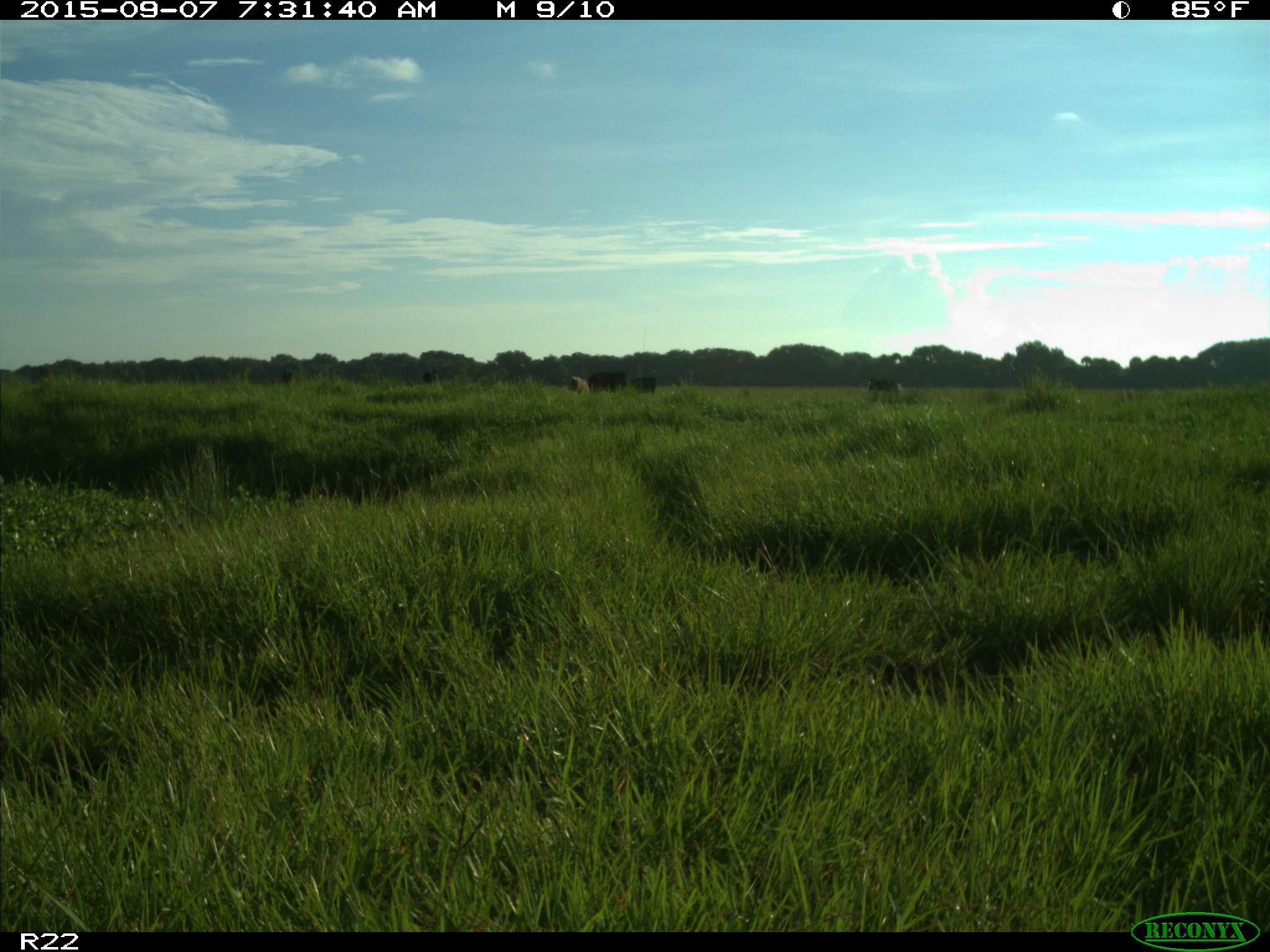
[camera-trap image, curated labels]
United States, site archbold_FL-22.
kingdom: Animalia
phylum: Chordata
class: Mammalia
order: Artiodactyla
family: Bovidae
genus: Bos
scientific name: Bos taurus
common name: domestic cow